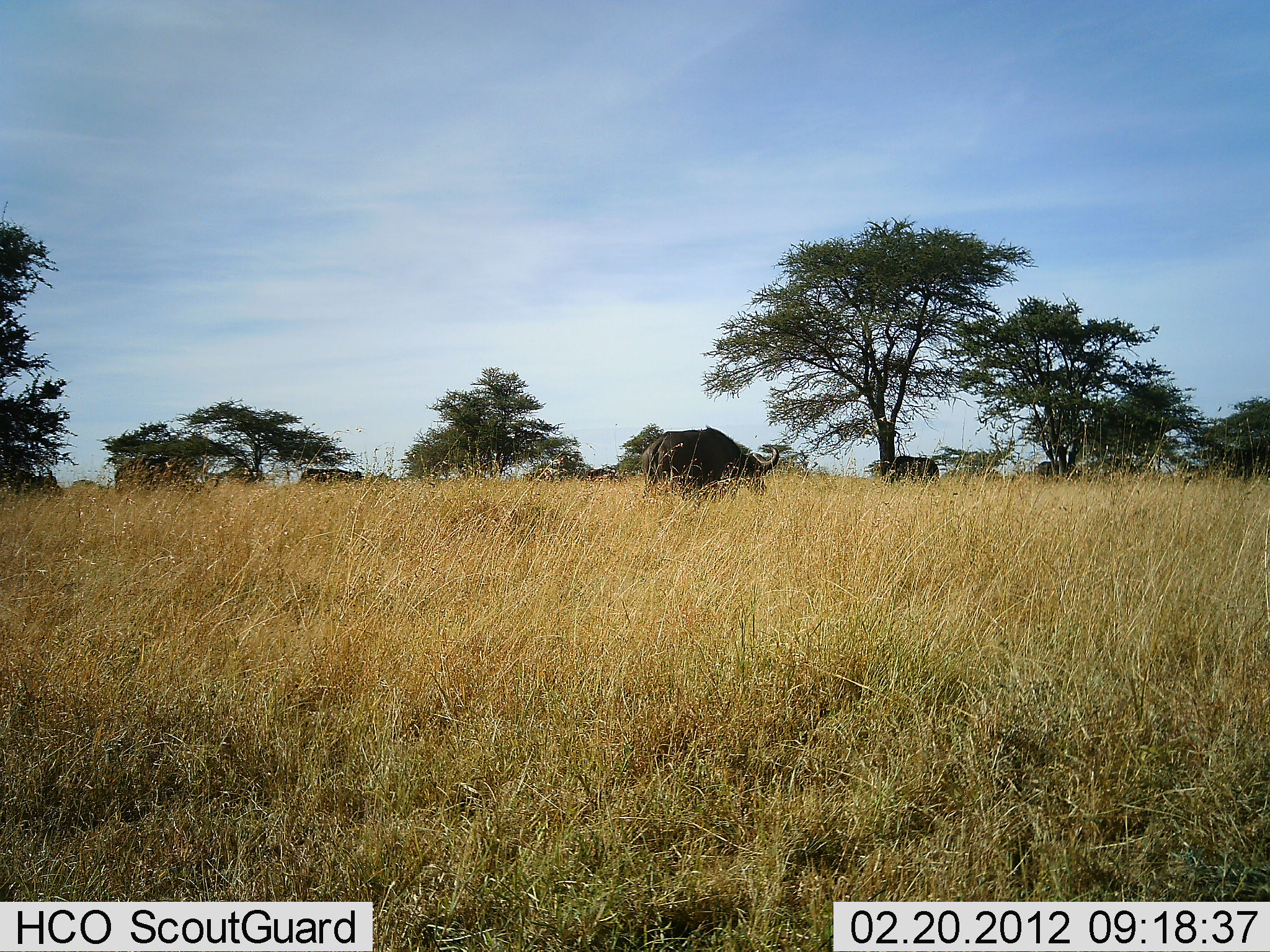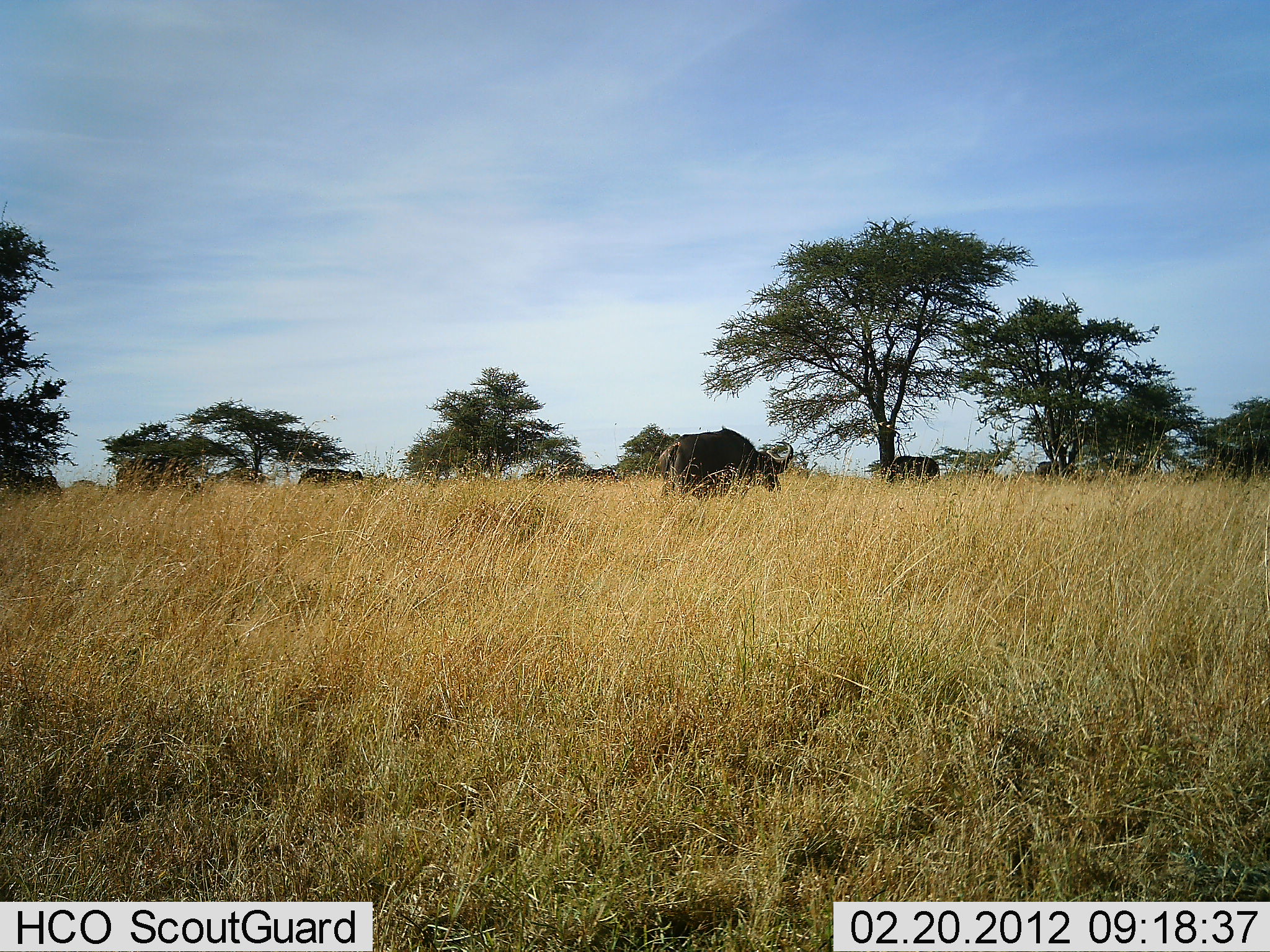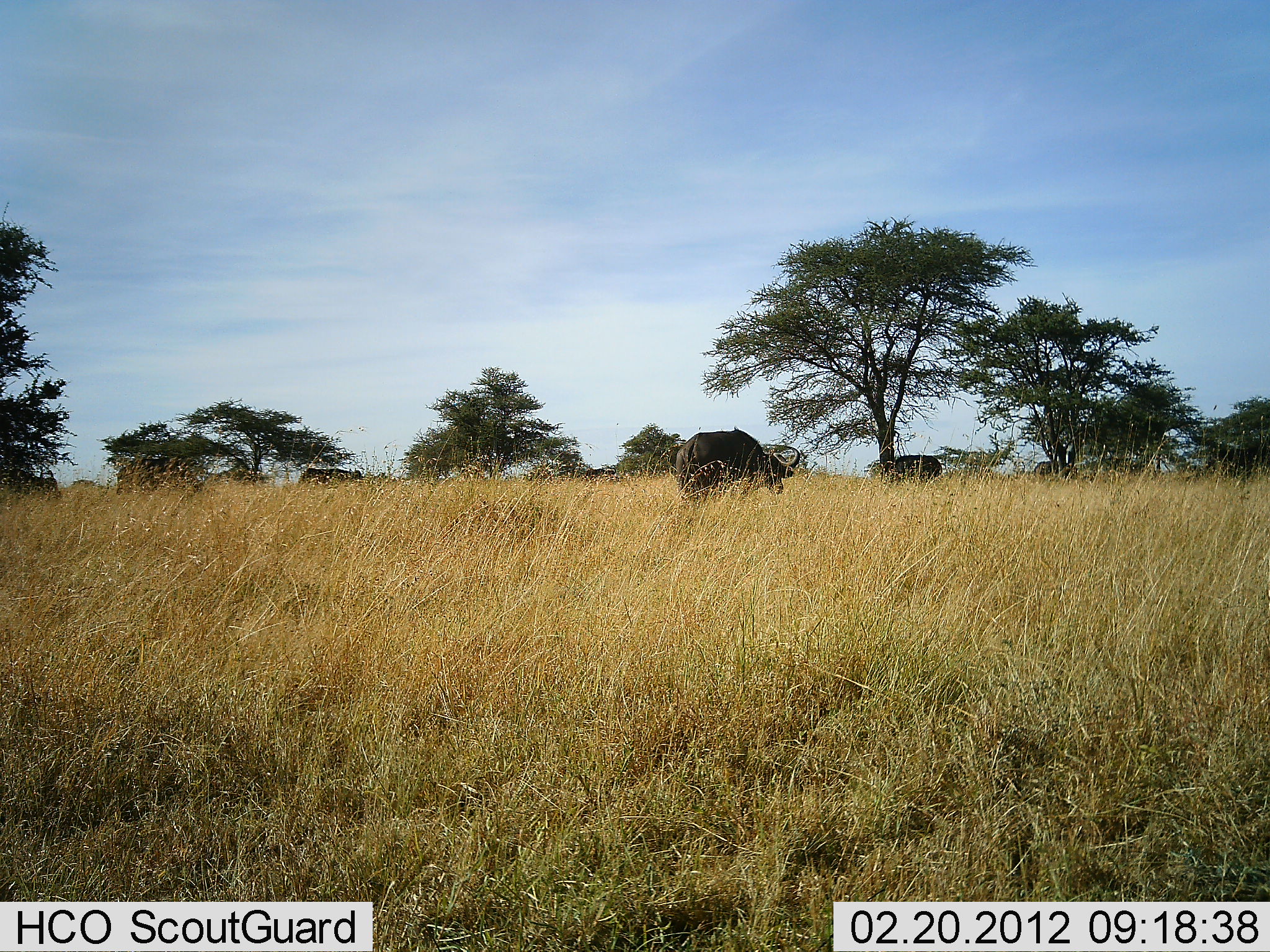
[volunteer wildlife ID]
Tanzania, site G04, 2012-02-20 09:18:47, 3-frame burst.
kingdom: Animalia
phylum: Chordata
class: Mammalia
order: Artiodactyla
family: Bovidae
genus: Syncerus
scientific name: Syncerus caffer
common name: cape buffalo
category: buffalo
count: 5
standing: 44%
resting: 0%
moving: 81%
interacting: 0%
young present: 0%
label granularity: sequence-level